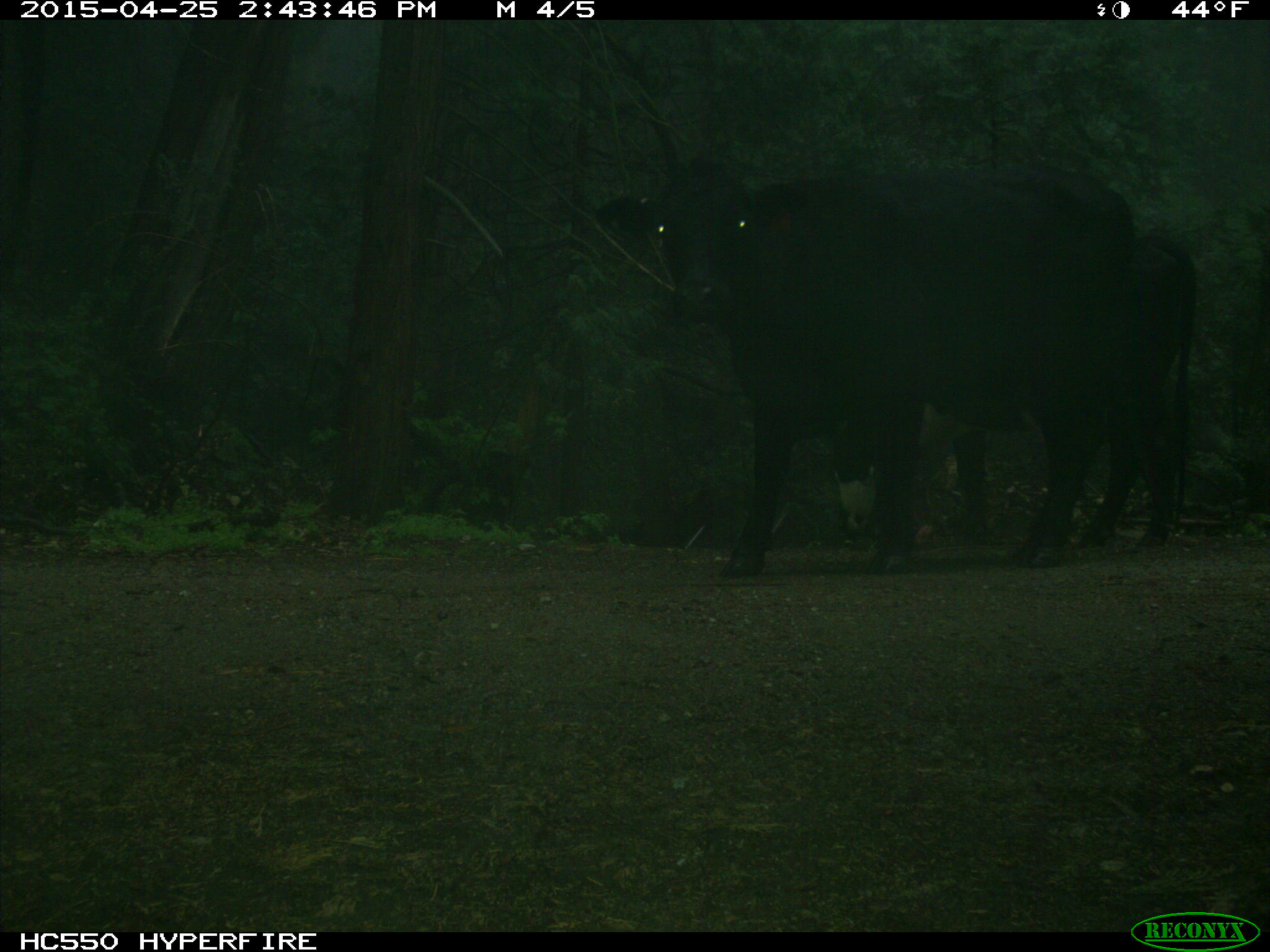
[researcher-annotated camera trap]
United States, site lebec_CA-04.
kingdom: Animalia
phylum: Chordata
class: Mammalia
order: Artiodactyla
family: Bovidae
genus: Bos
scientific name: Bos taurus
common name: domestic cow